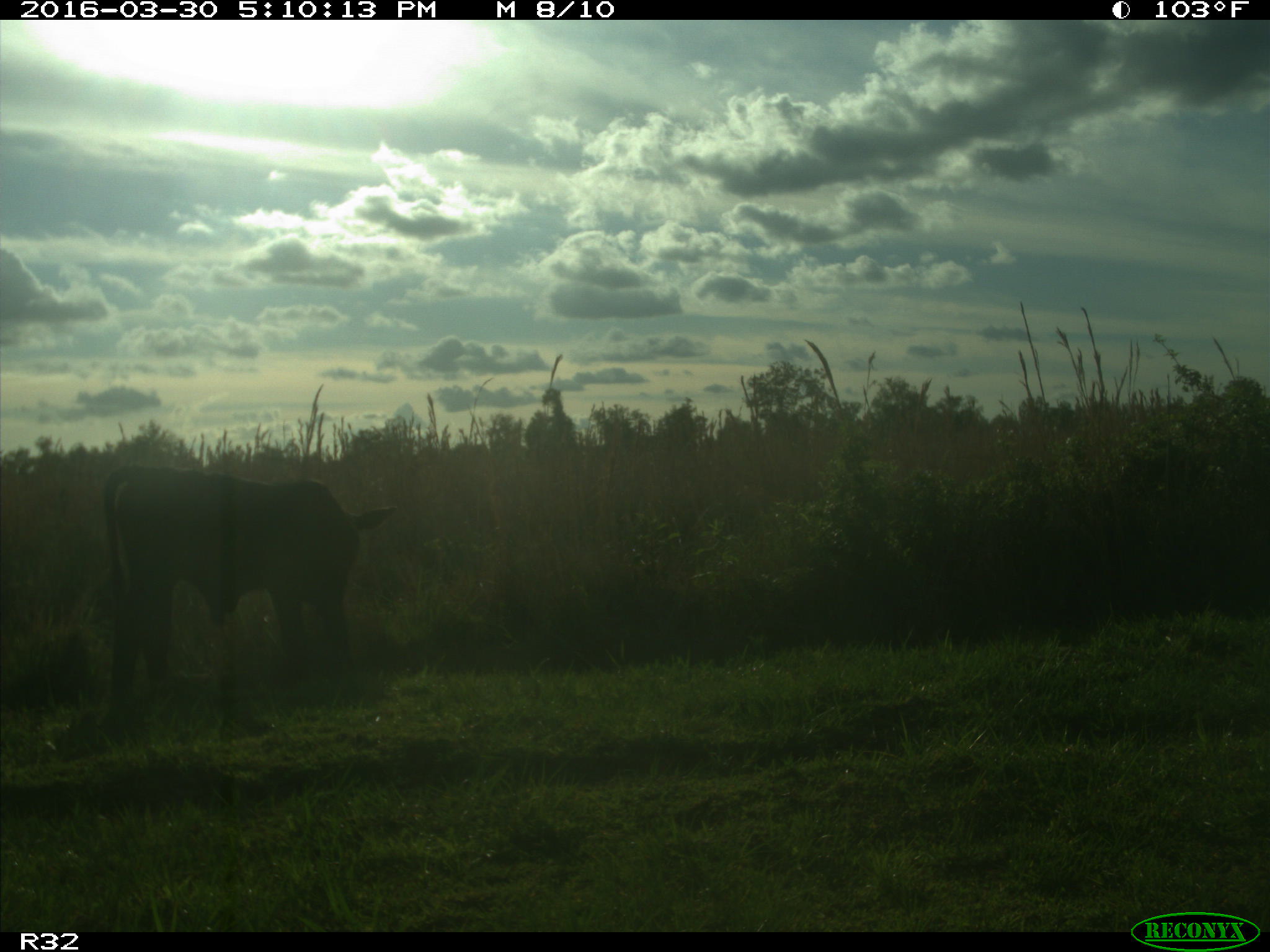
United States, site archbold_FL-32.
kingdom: Animalia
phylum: Chordata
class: Mammalia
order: Artiodactyla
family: Bovidae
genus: Bos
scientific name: Bos taurus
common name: domestic cow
Bos taurus (domestic cow).